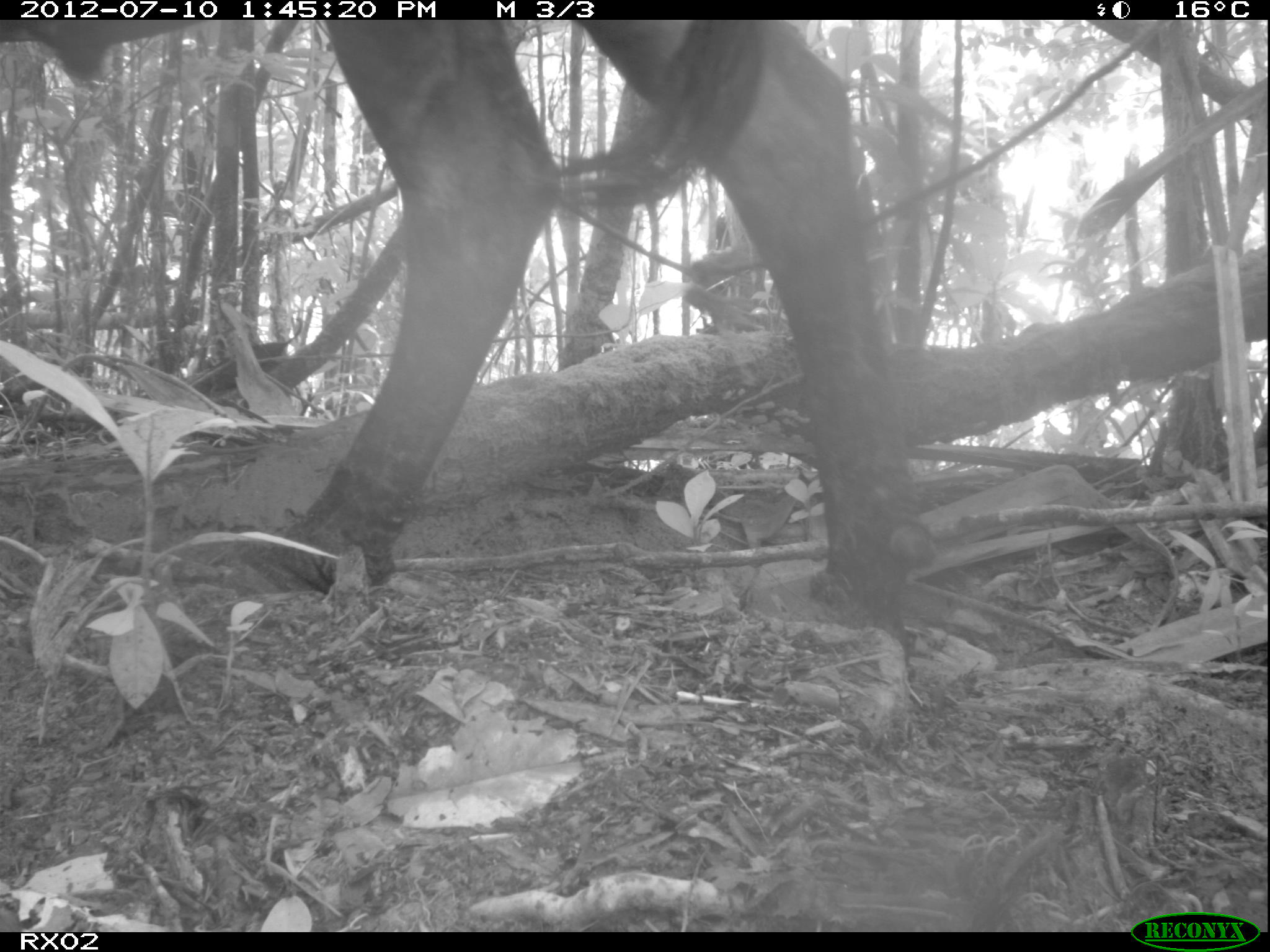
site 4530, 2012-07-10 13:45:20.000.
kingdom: Animalia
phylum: Chordata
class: Mammalia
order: Artiodactyla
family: Bovidae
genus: Bos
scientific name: Bos taurus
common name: domestic cattle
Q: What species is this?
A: Bos taurus (domestic cattle).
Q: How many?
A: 5.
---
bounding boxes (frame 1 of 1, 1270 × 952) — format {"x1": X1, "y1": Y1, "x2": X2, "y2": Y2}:
bos taurus: {"x1": 0, "y1": 19, "x2": 936, "y2": 633}